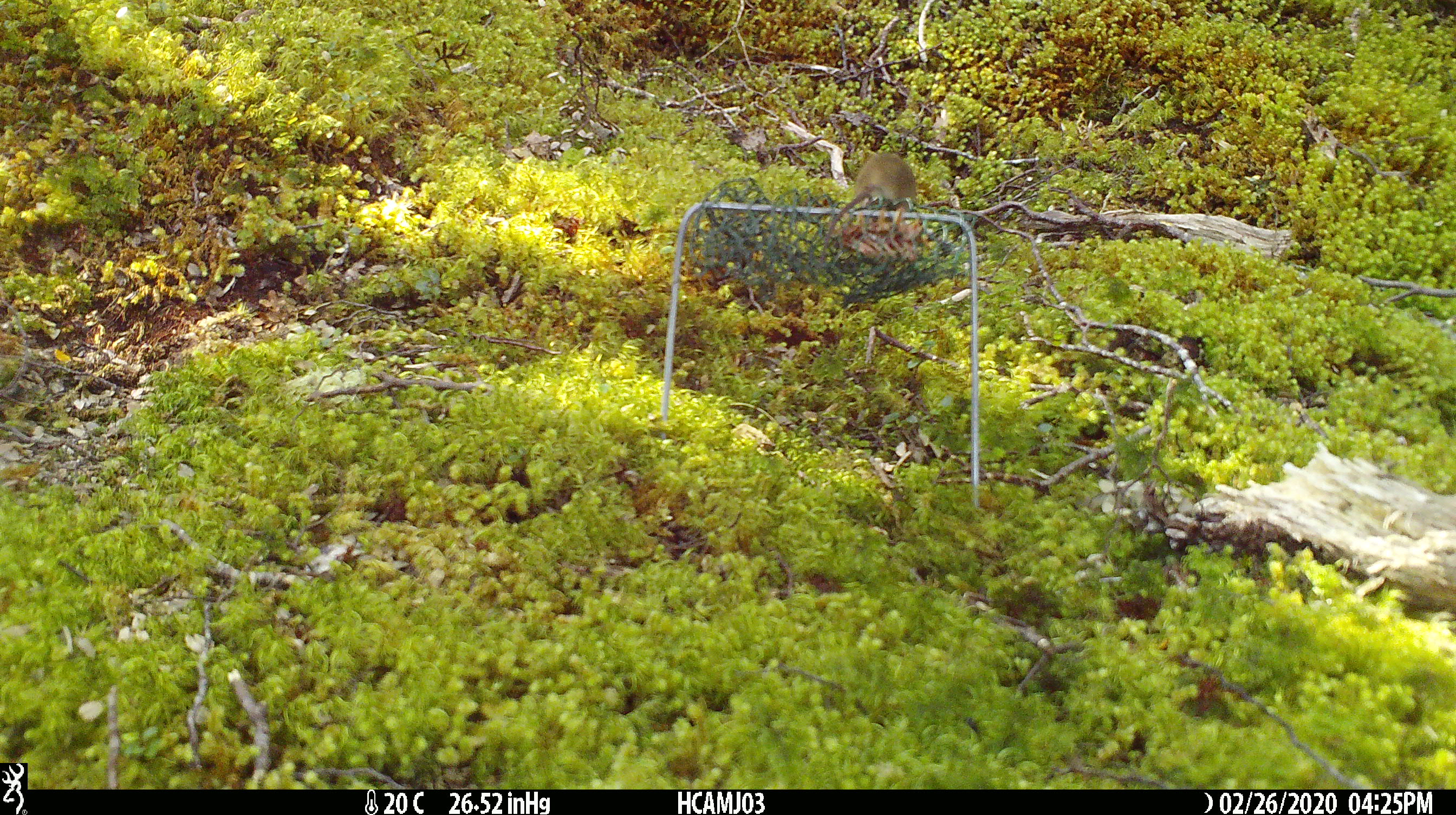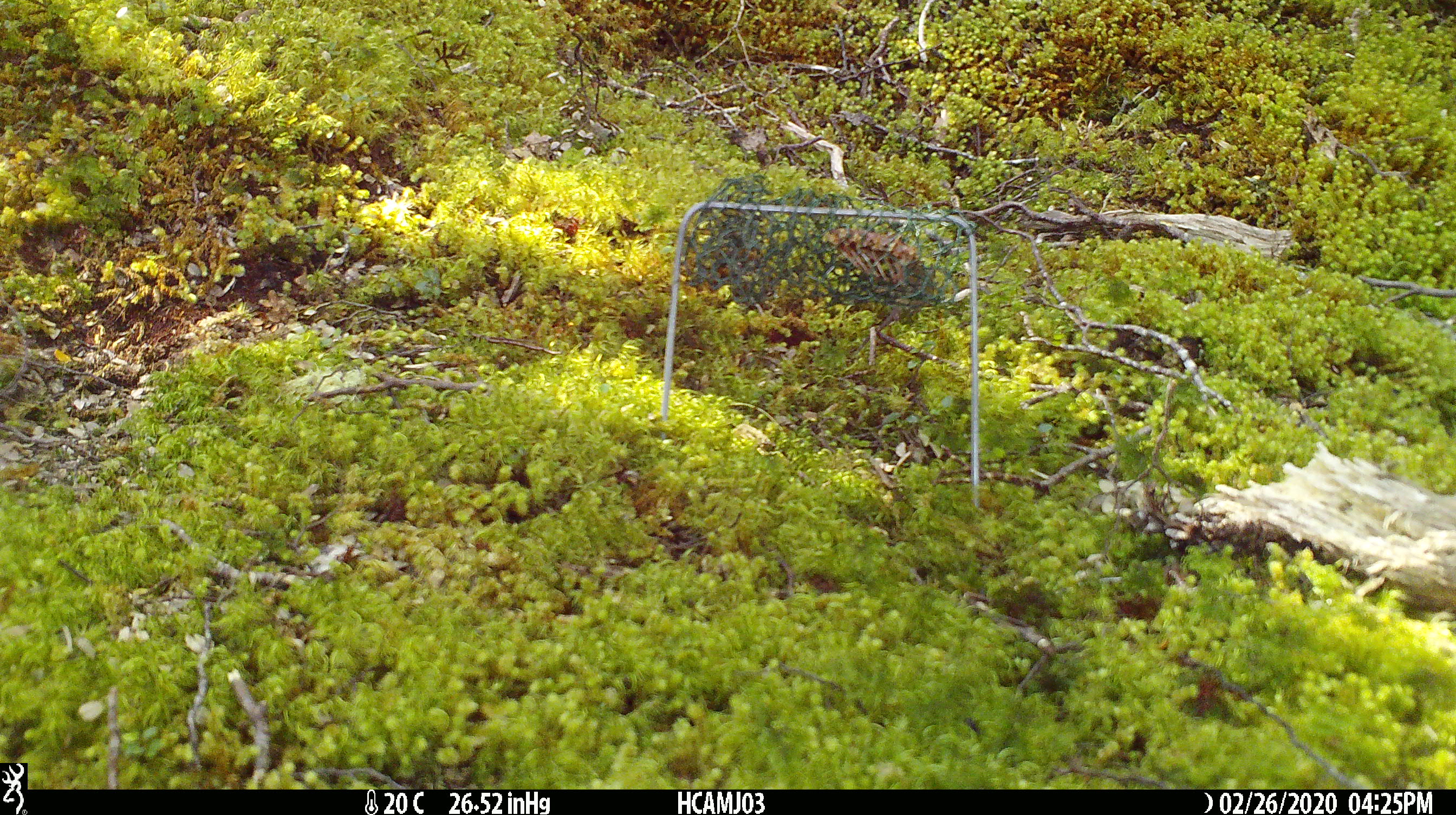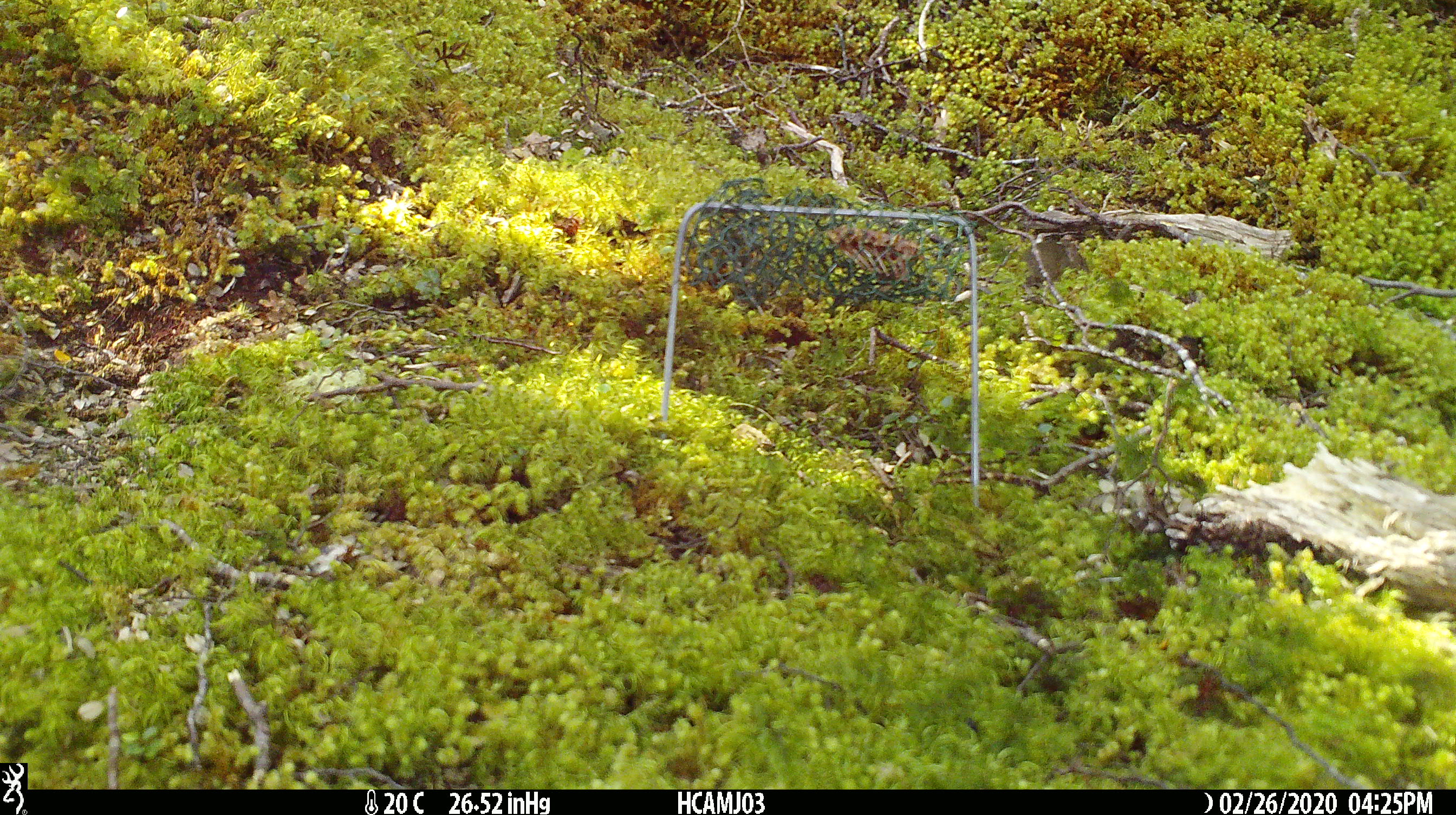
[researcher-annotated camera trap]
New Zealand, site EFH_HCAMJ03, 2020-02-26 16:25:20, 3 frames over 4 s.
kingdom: Animalia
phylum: Chordata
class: Mammalia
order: Rodentia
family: Muridae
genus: Mus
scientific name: Mus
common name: mouse